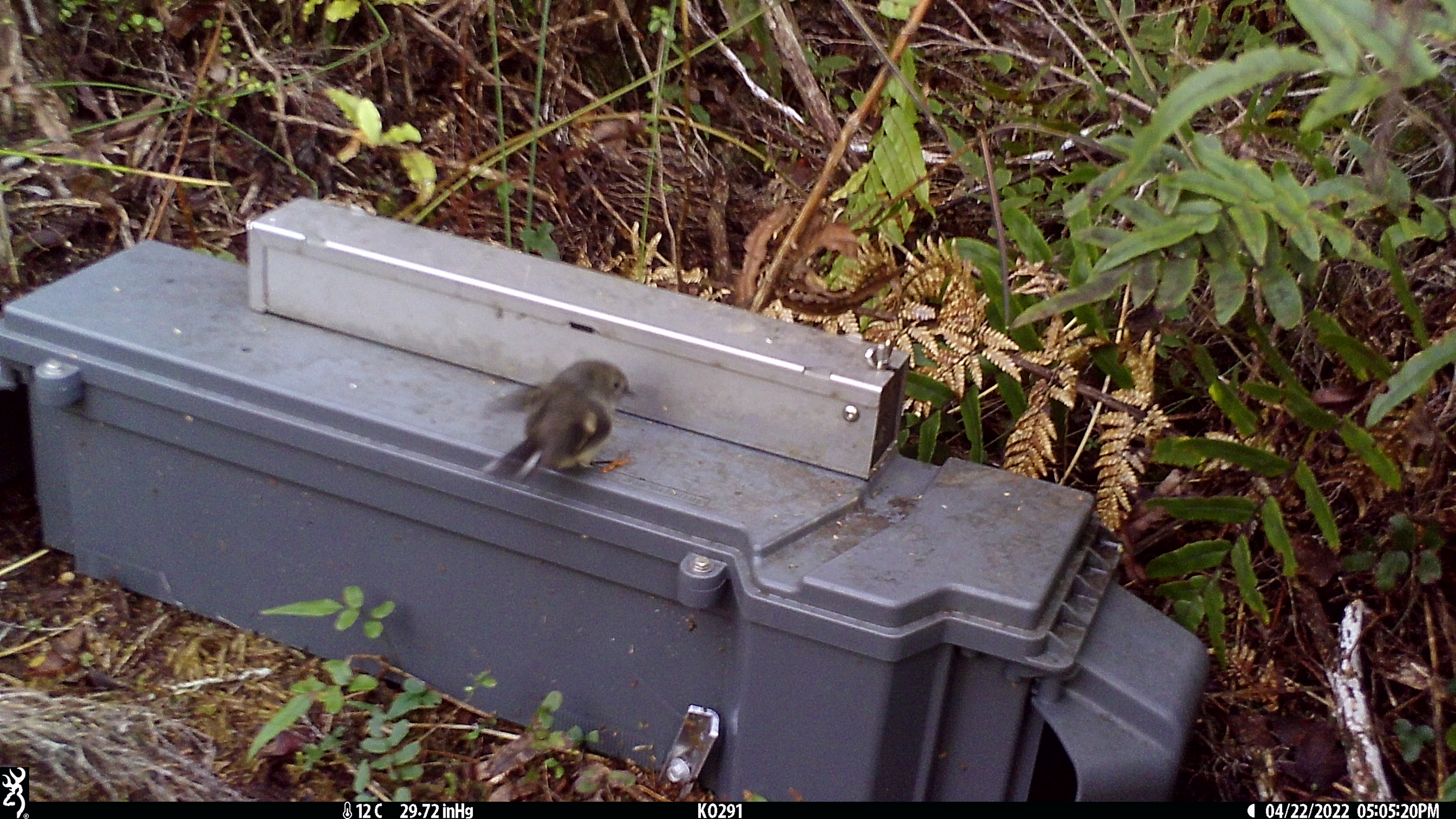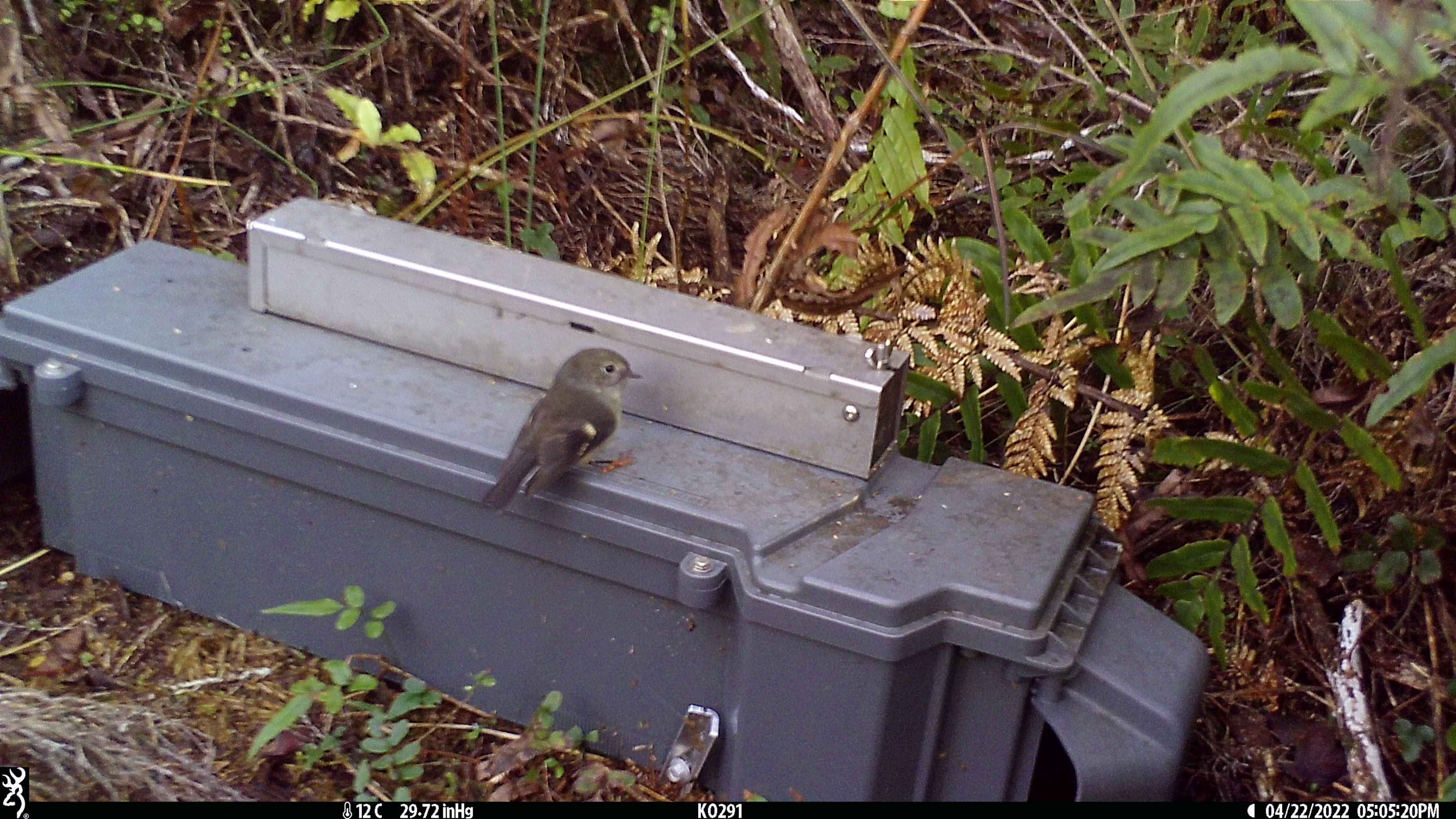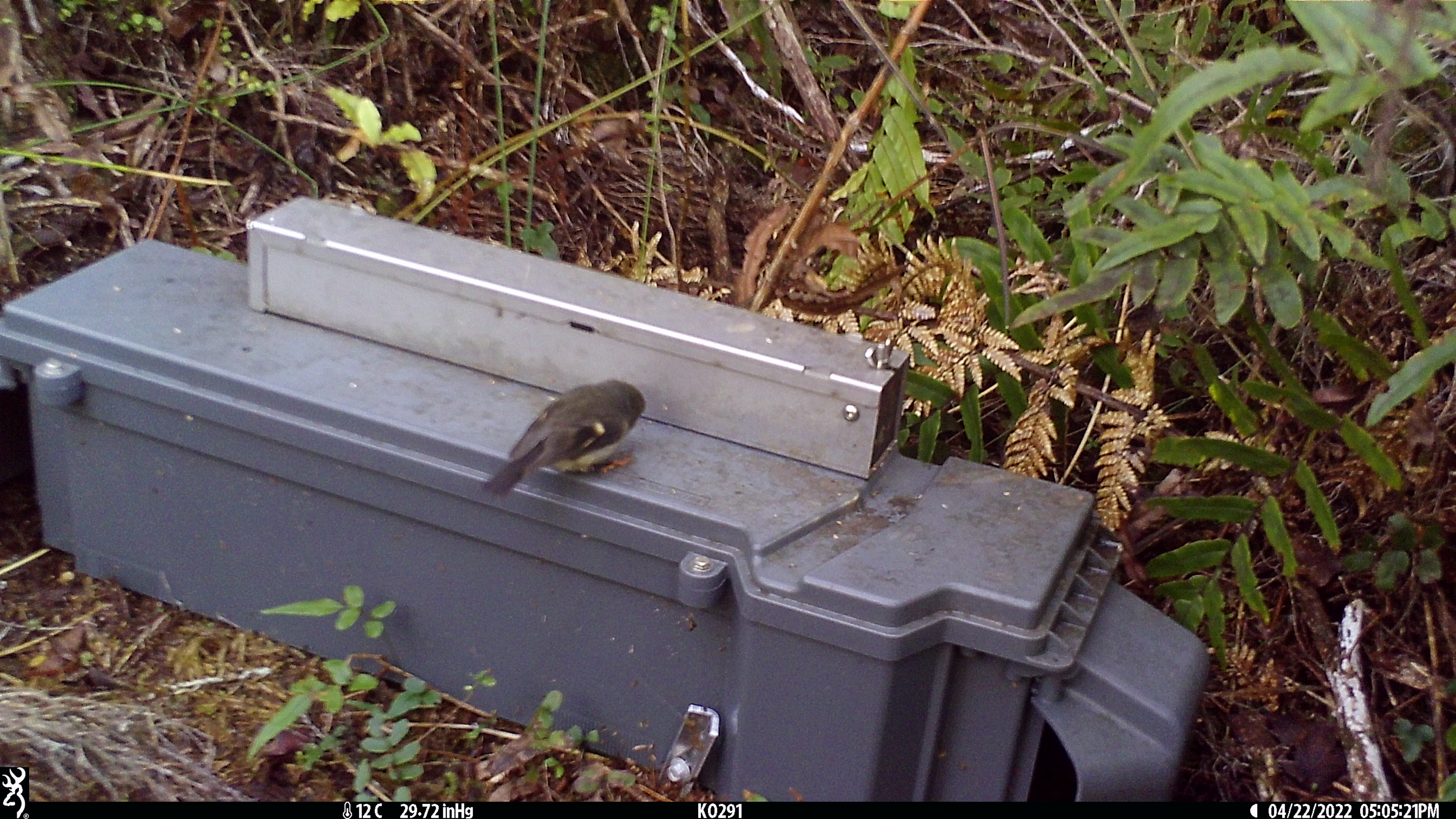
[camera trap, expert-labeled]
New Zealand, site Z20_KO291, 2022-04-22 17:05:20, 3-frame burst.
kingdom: Animalia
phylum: Chordata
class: Aves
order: Passeriformes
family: Petroicidae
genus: Petroica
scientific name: Petroica macrocephala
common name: tomtit